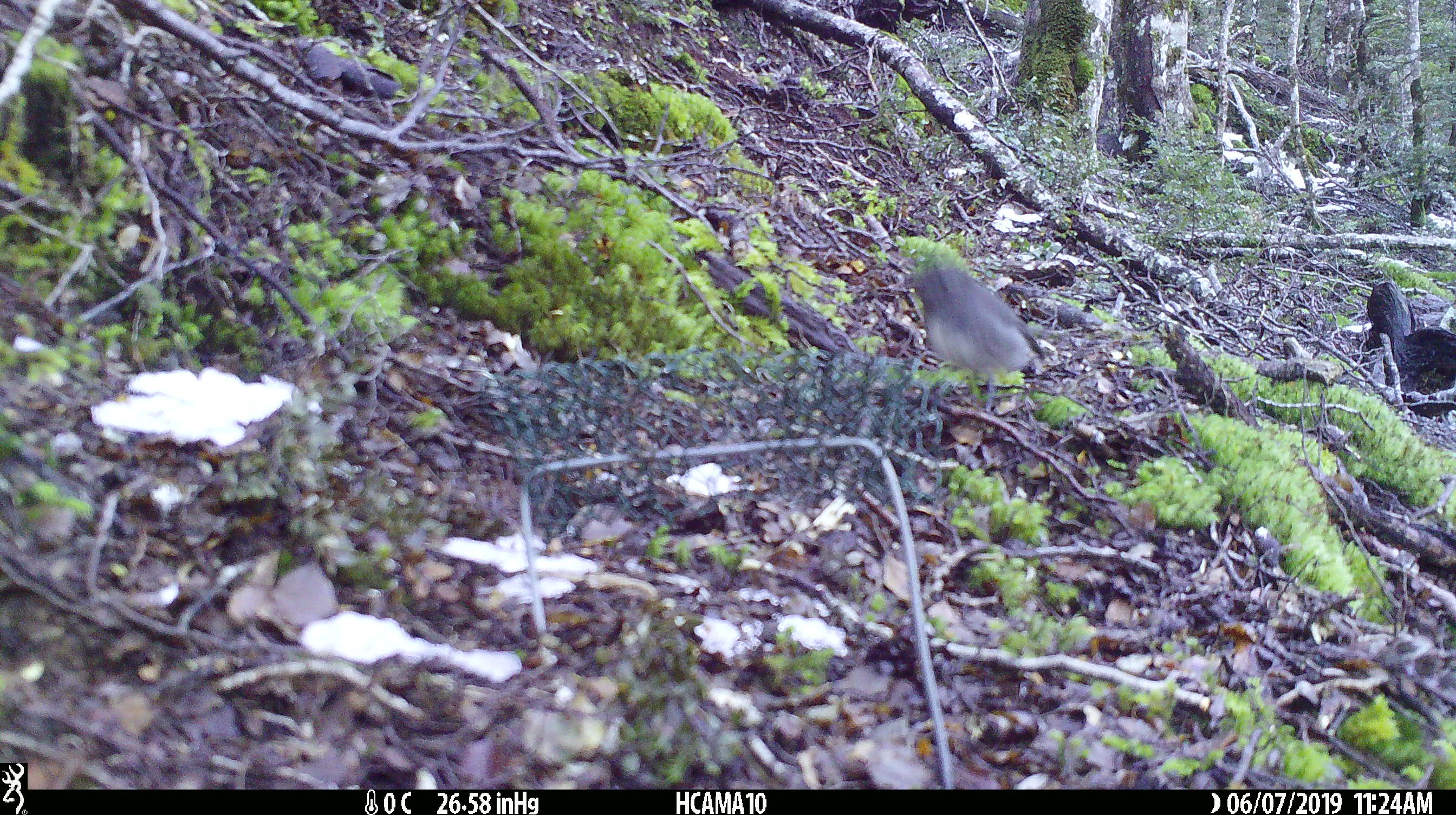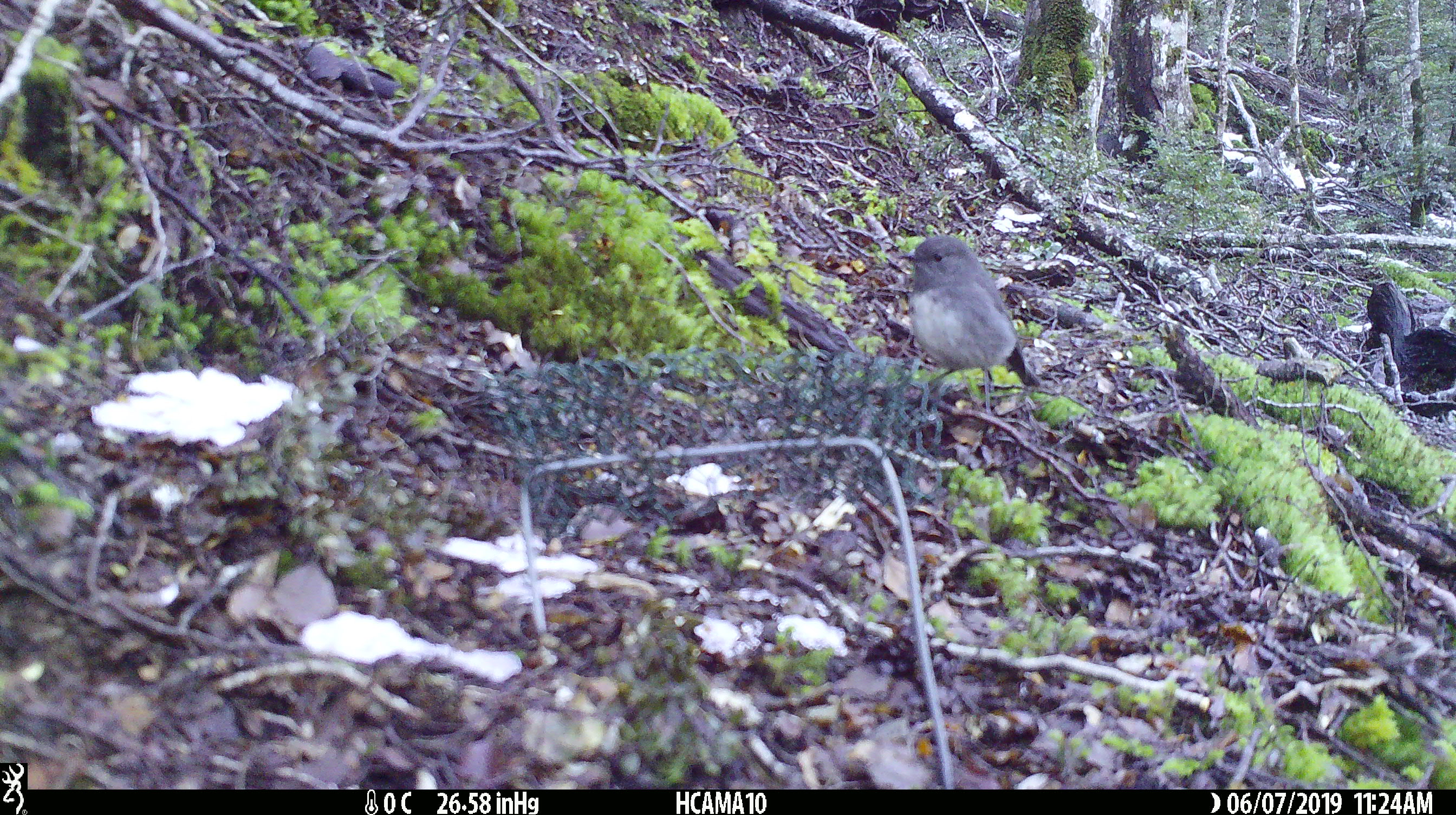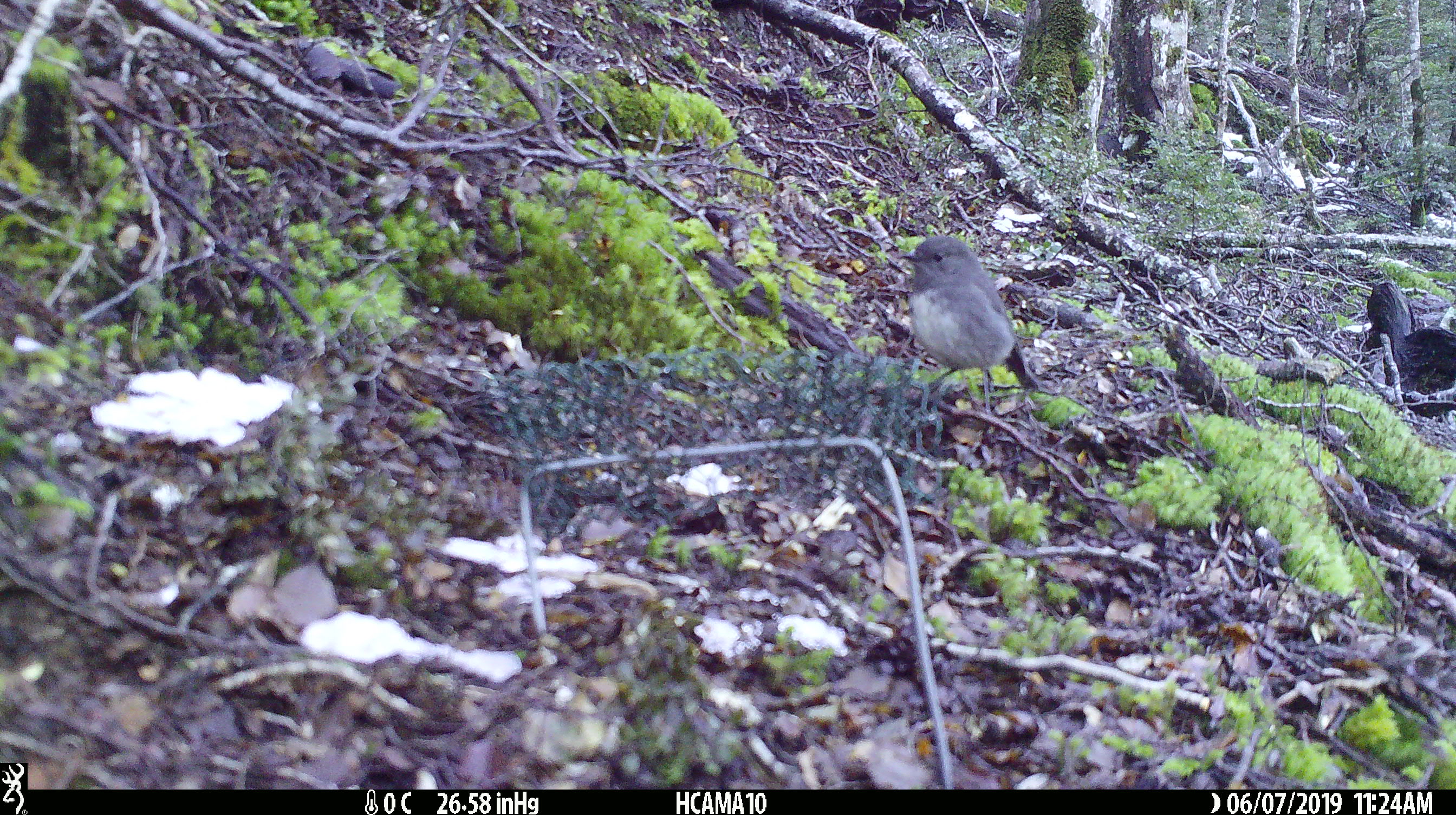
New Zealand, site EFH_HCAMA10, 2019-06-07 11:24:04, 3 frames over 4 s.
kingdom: Animalia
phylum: Chordata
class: Aves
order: Passeriformes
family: Petroicidae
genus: Petroica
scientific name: Petroica australis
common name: new zealand robin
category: robin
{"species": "robin (new zealand robin) (Petroica australis)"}